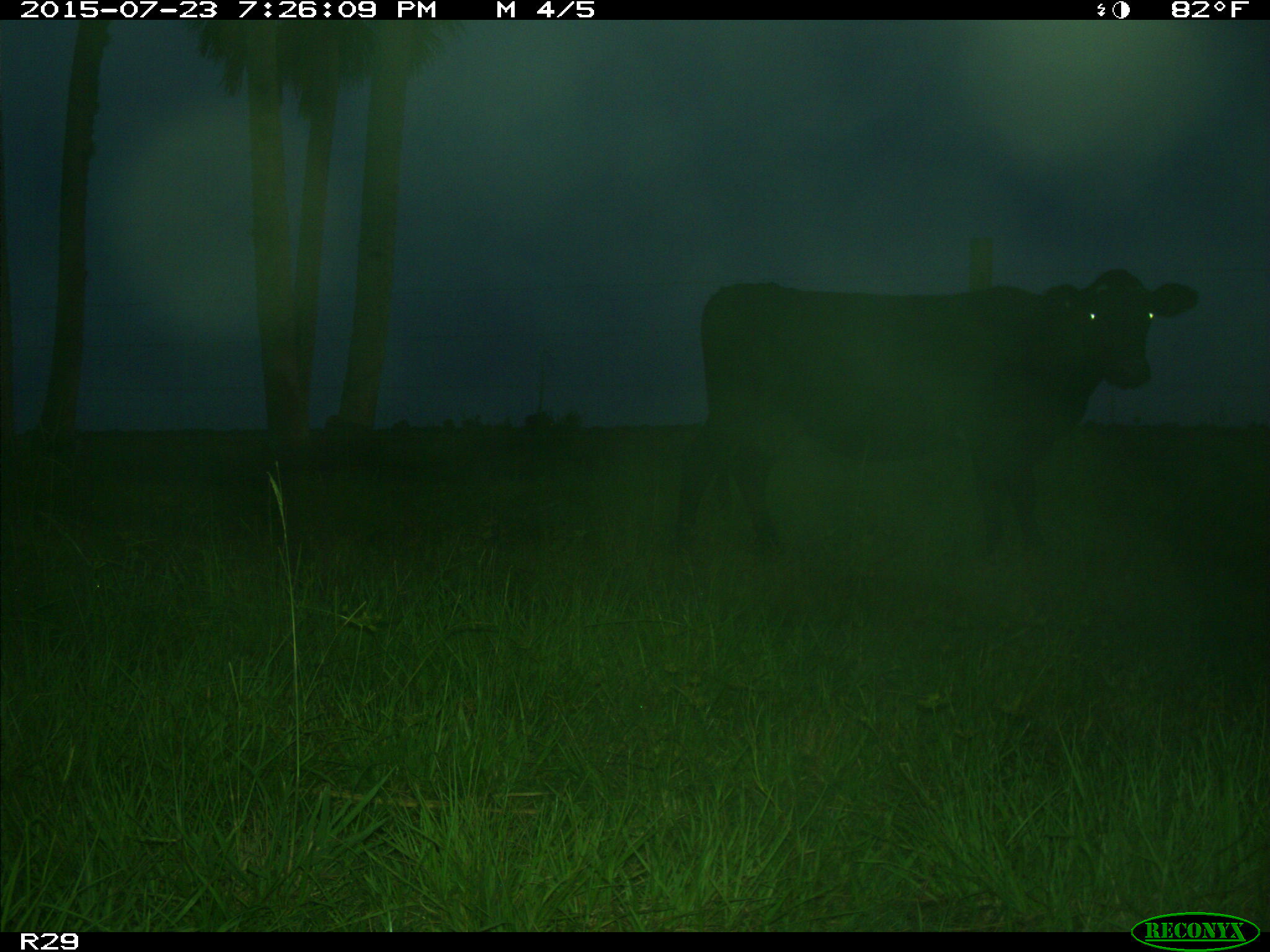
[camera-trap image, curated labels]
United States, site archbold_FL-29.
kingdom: Animalia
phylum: Chordata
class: Mammalia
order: Artiodactyla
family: Bovidae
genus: Bos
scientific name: Bos taurus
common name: domestic cow